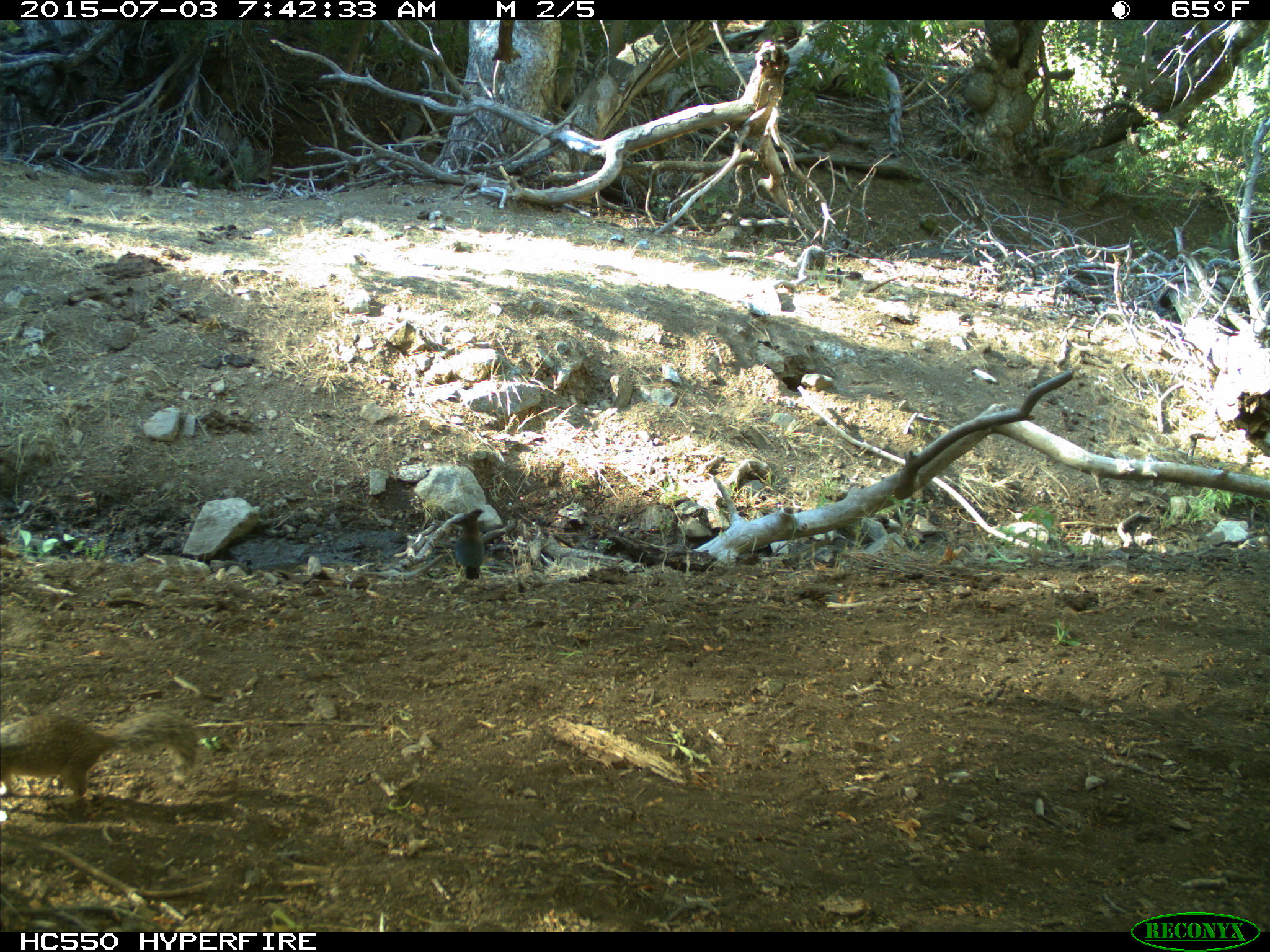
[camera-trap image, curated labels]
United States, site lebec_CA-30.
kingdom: Animalia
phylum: Chordata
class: Aves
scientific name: Aves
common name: birds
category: unidentified bird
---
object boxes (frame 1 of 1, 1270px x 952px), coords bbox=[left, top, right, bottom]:
animal: bbox=[448, 509, 487, 578]